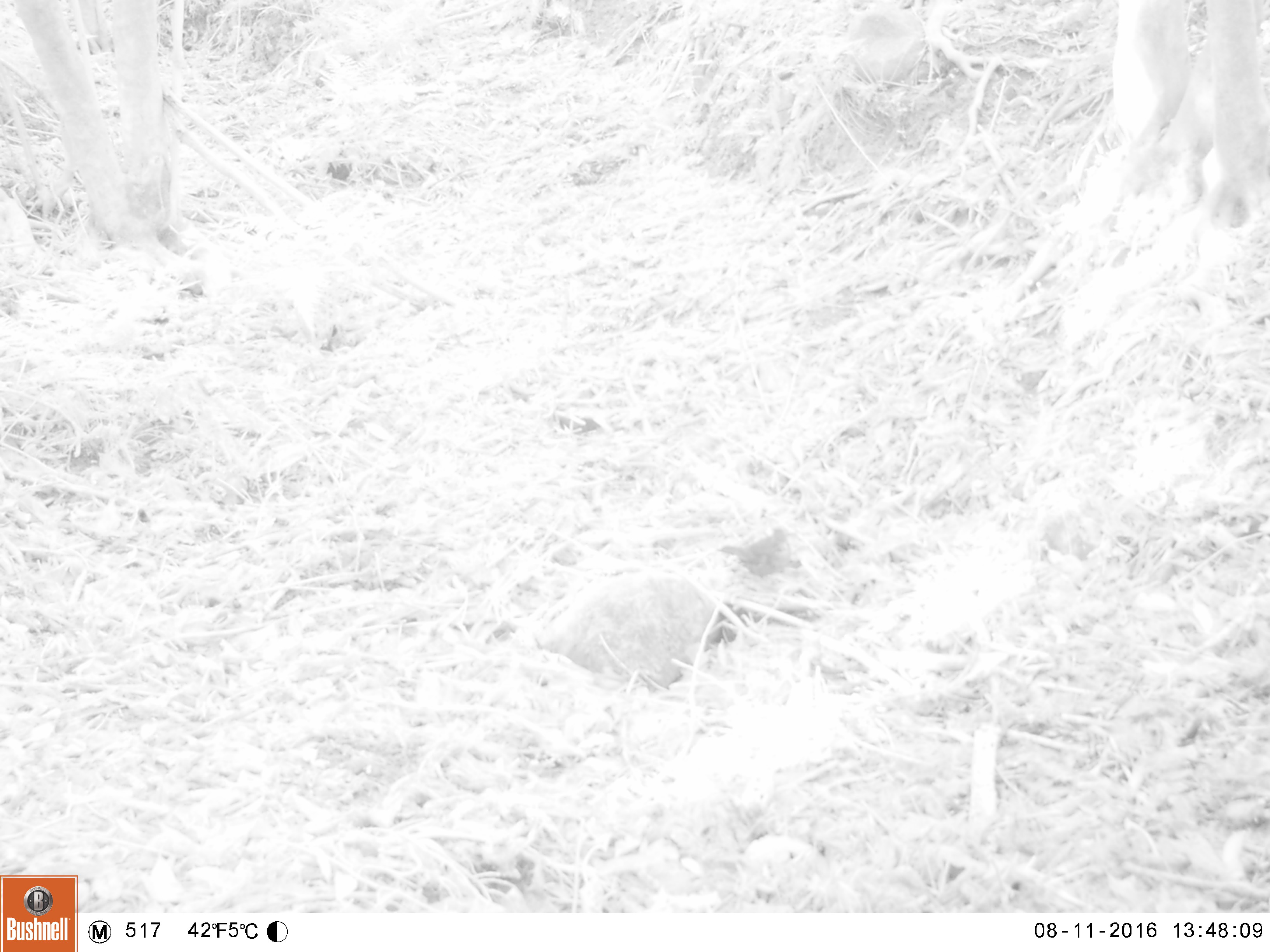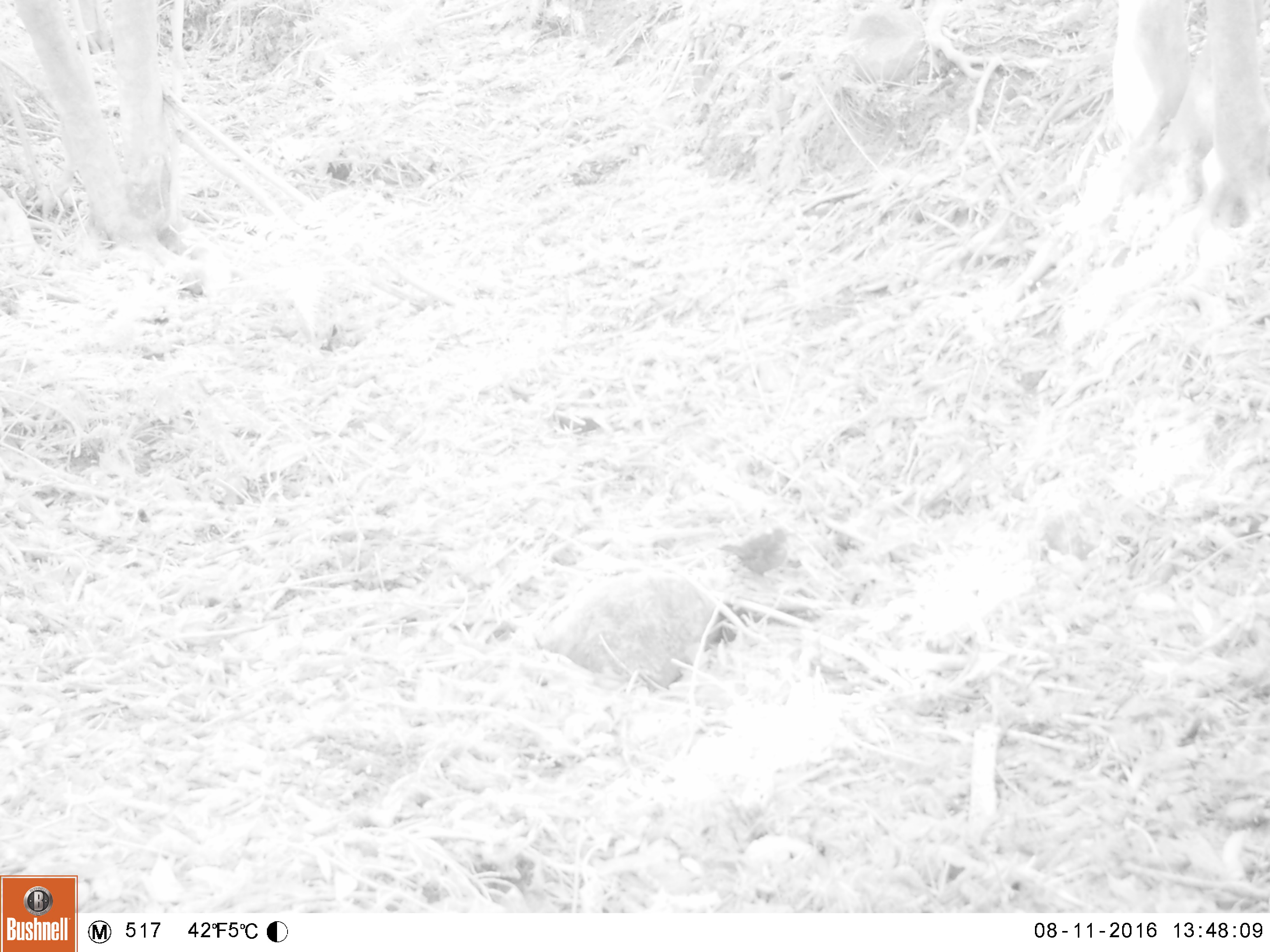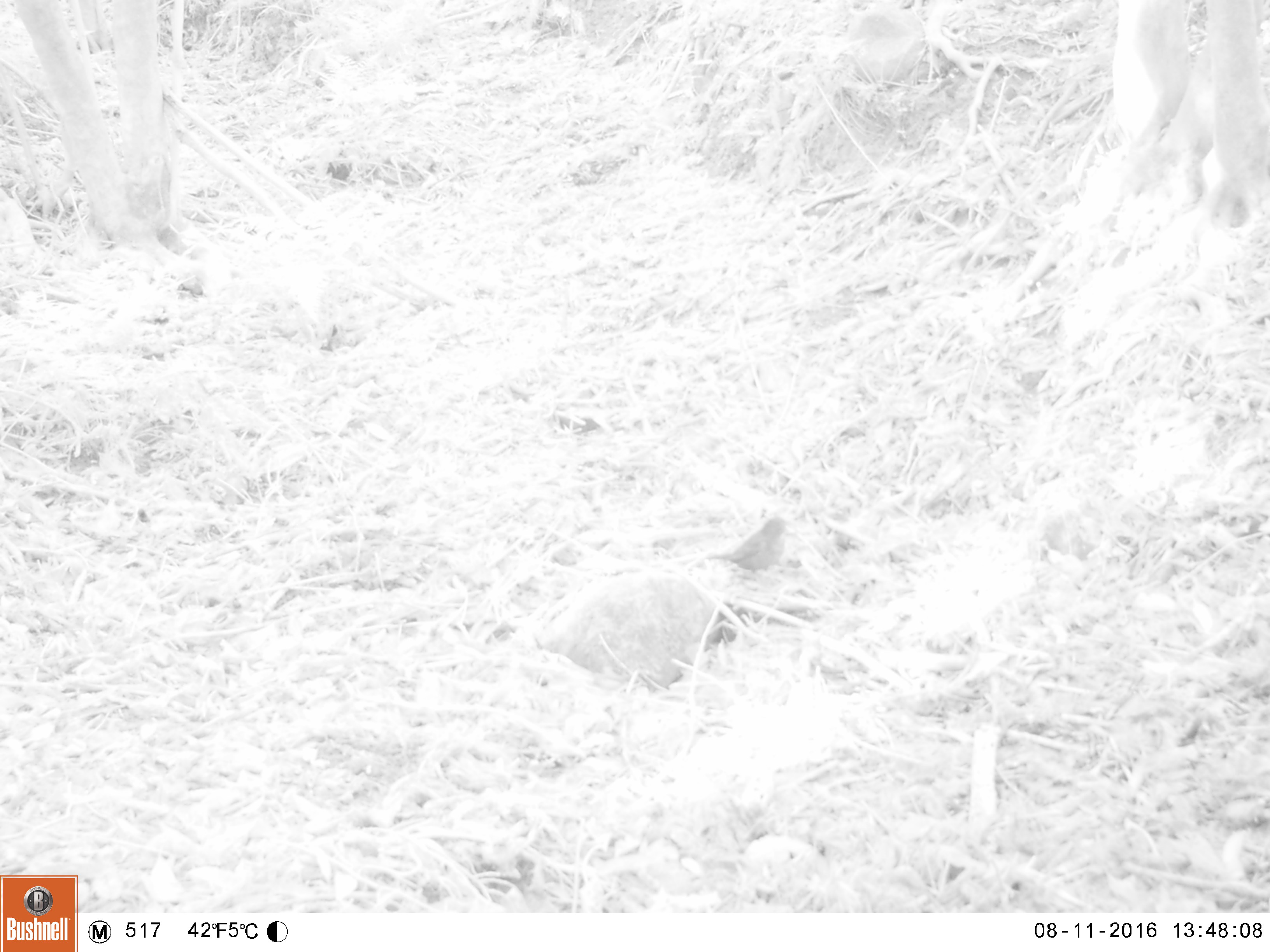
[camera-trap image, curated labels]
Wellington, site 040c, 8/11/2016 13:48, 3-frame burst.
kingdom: Animalia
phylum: Chordata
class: Aves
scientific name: Aves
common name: bird